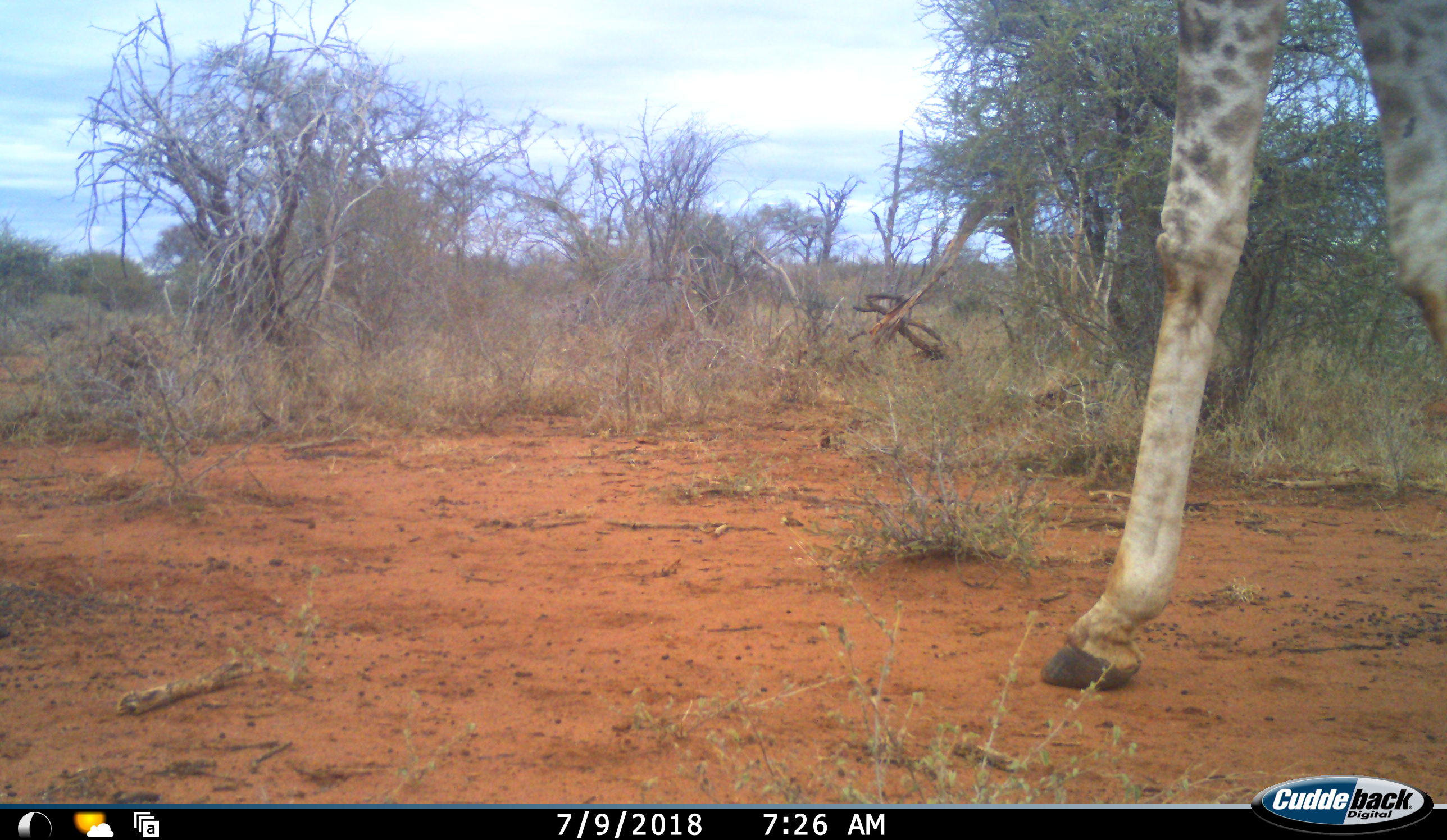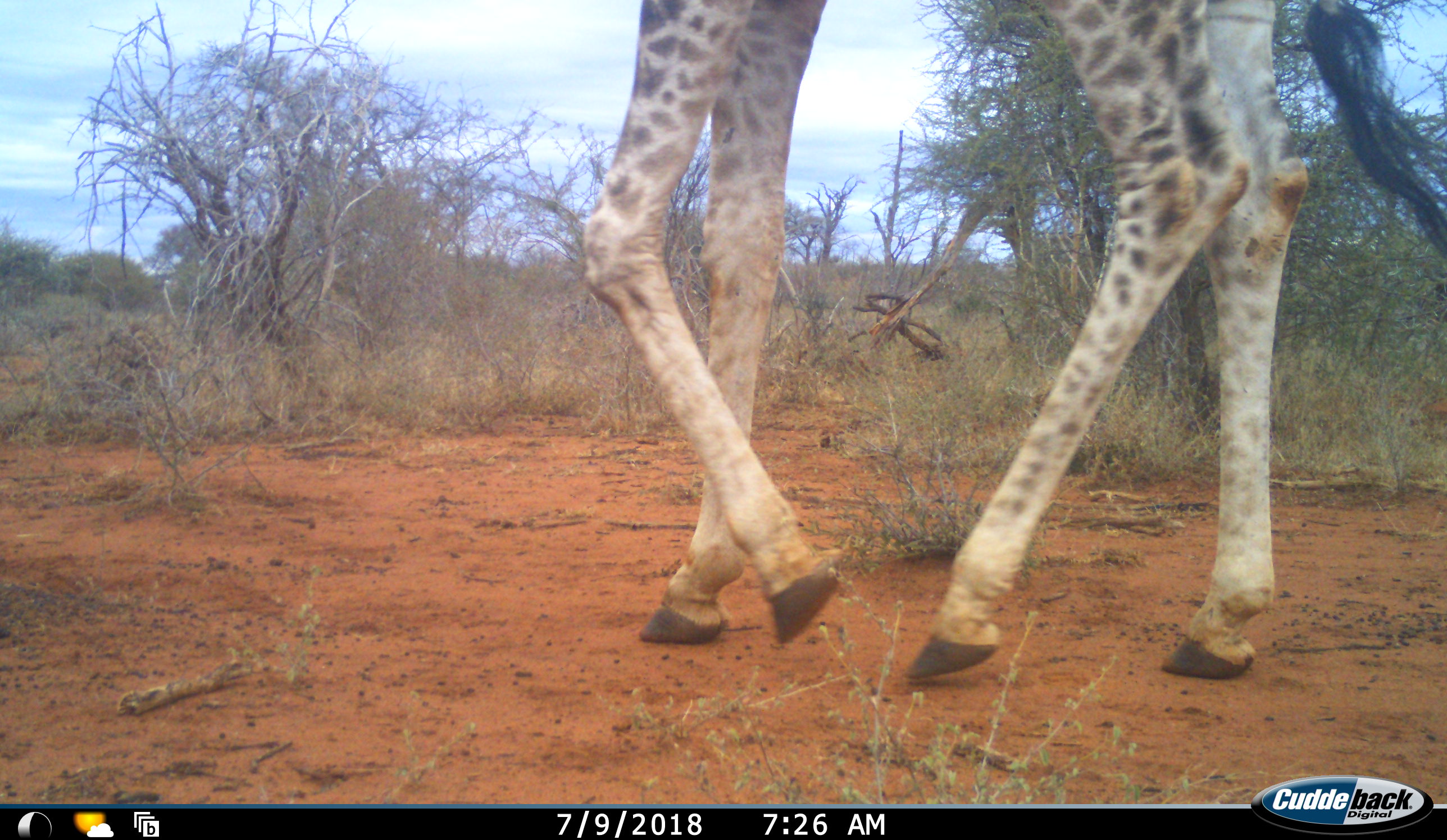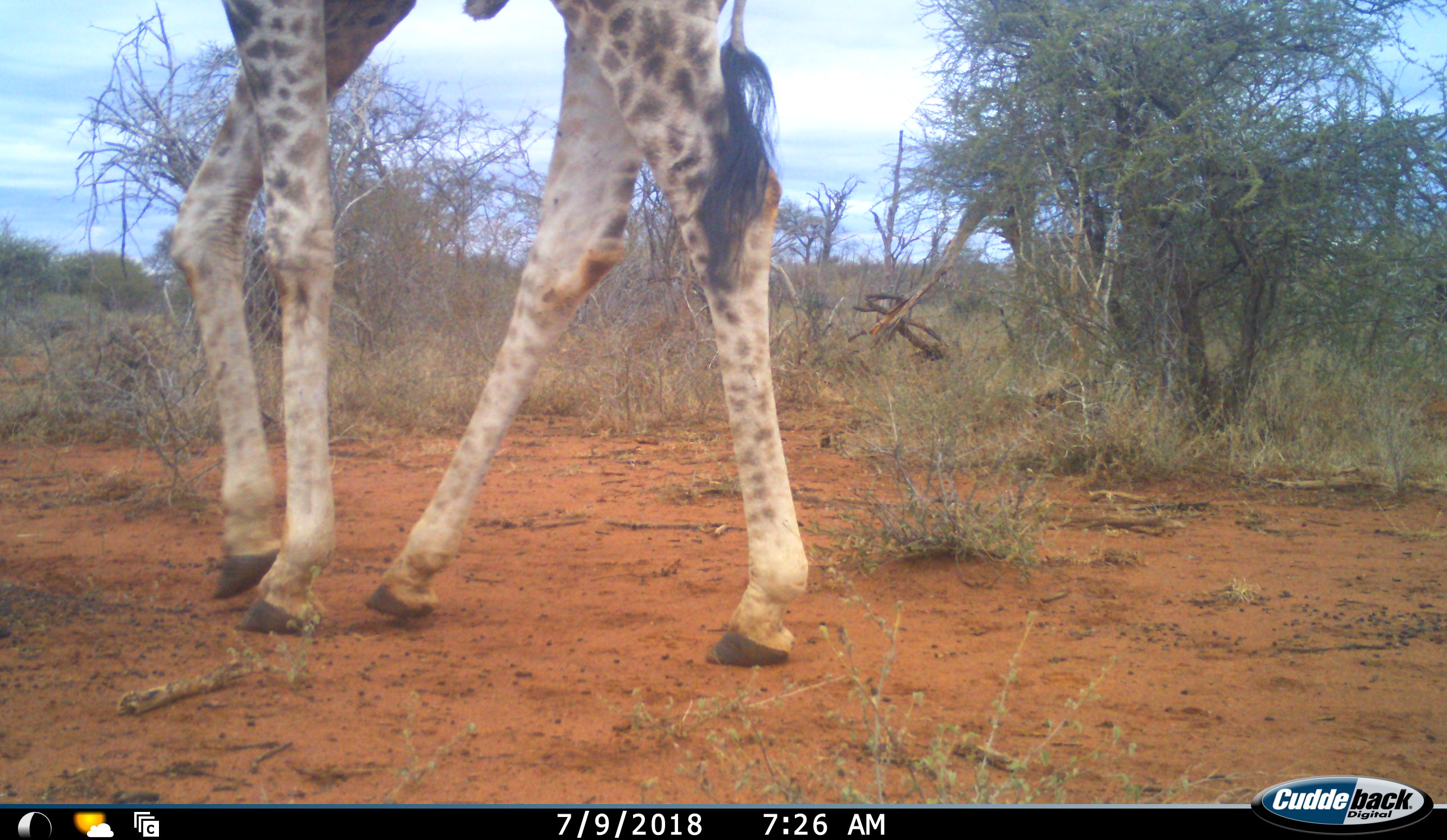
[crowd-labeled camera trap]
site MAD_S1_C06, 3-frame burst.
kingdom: Animalia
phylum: Chordata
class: Mammalia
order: Artiodactyla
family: Giraffidae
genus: Giraffa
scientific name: Giraffa camelopardalis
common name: giraffe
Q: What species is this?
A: Giraffe (Giraffa camelopardalis).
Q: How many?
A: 1.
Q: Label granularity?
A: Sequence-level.